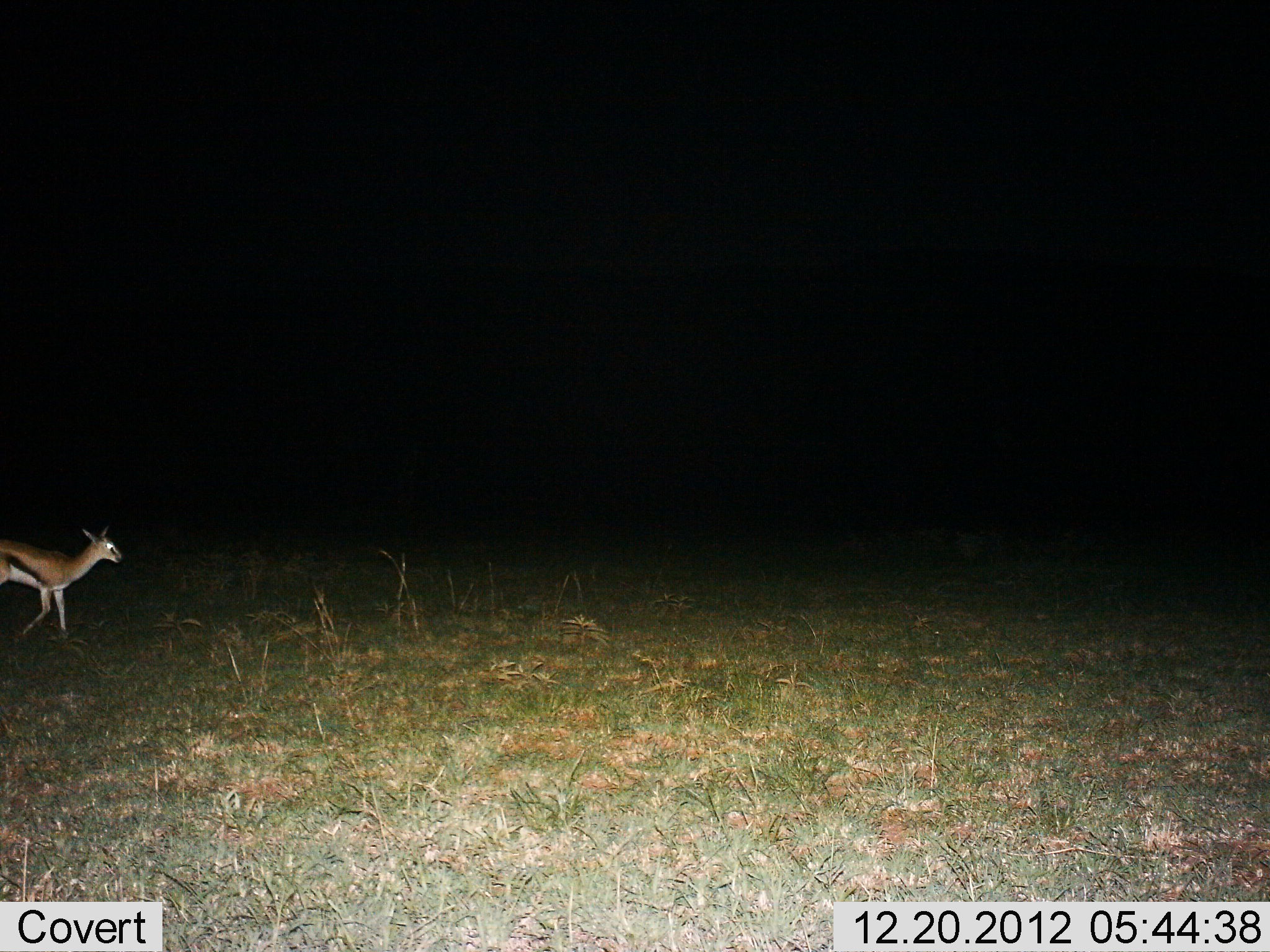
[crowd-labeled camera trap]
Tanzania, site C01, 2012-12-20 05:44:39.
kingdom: Animalia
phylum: Chordata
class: Mammalia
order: Artiodactyla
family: Bovidae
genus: Eudorcas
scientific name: Eudorcas thomsonii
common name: thomson's gazelle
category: gazellethomsons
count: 1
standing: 19%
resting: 0%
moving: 85%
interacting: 0%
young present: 0%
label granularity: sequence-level